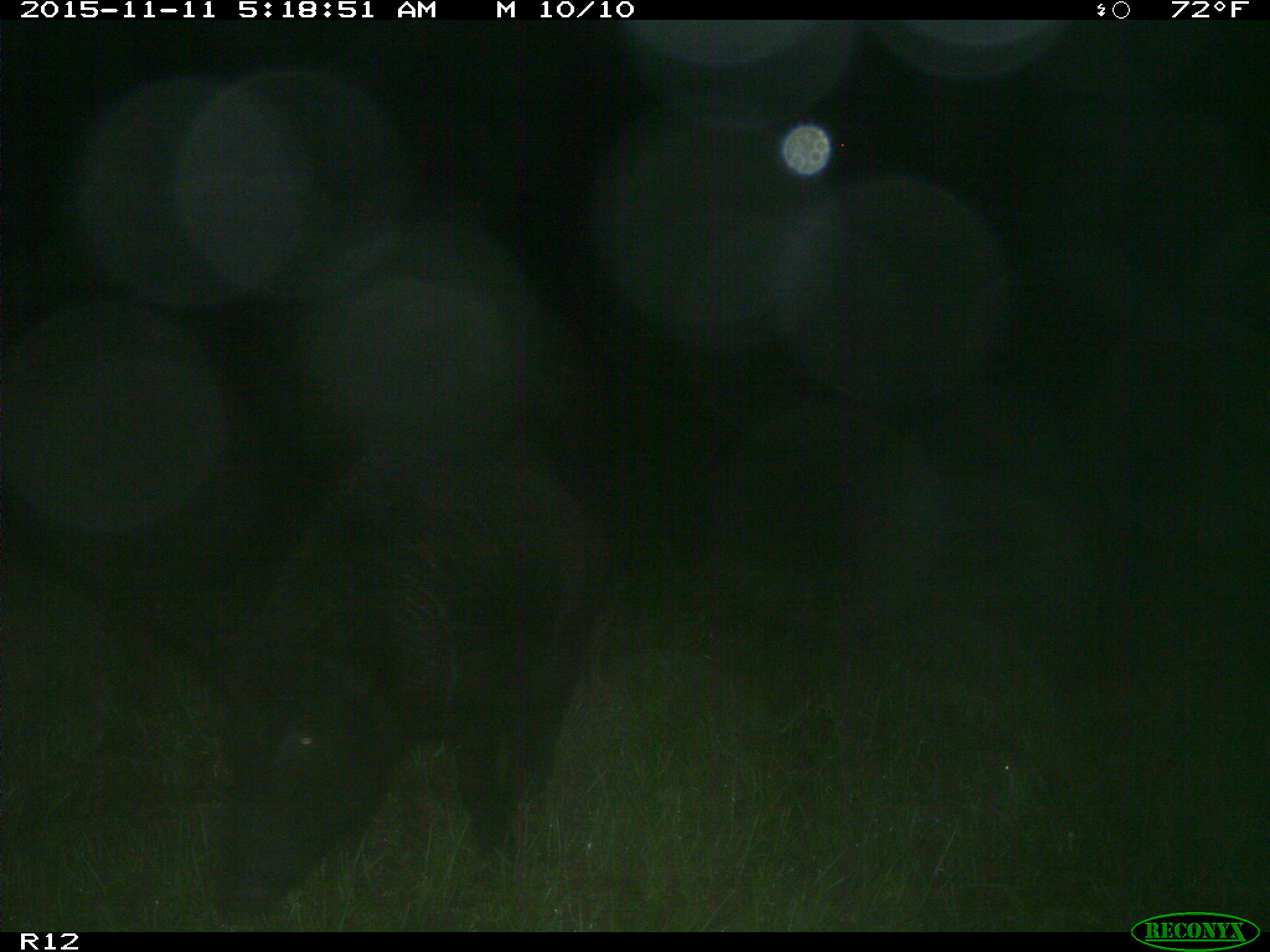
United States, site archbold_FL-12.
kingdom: Animalia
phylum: Chordata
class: Mammalia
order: Artiodactyla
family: Suidae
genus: Sus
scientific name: Sus scrofa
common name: wild boar